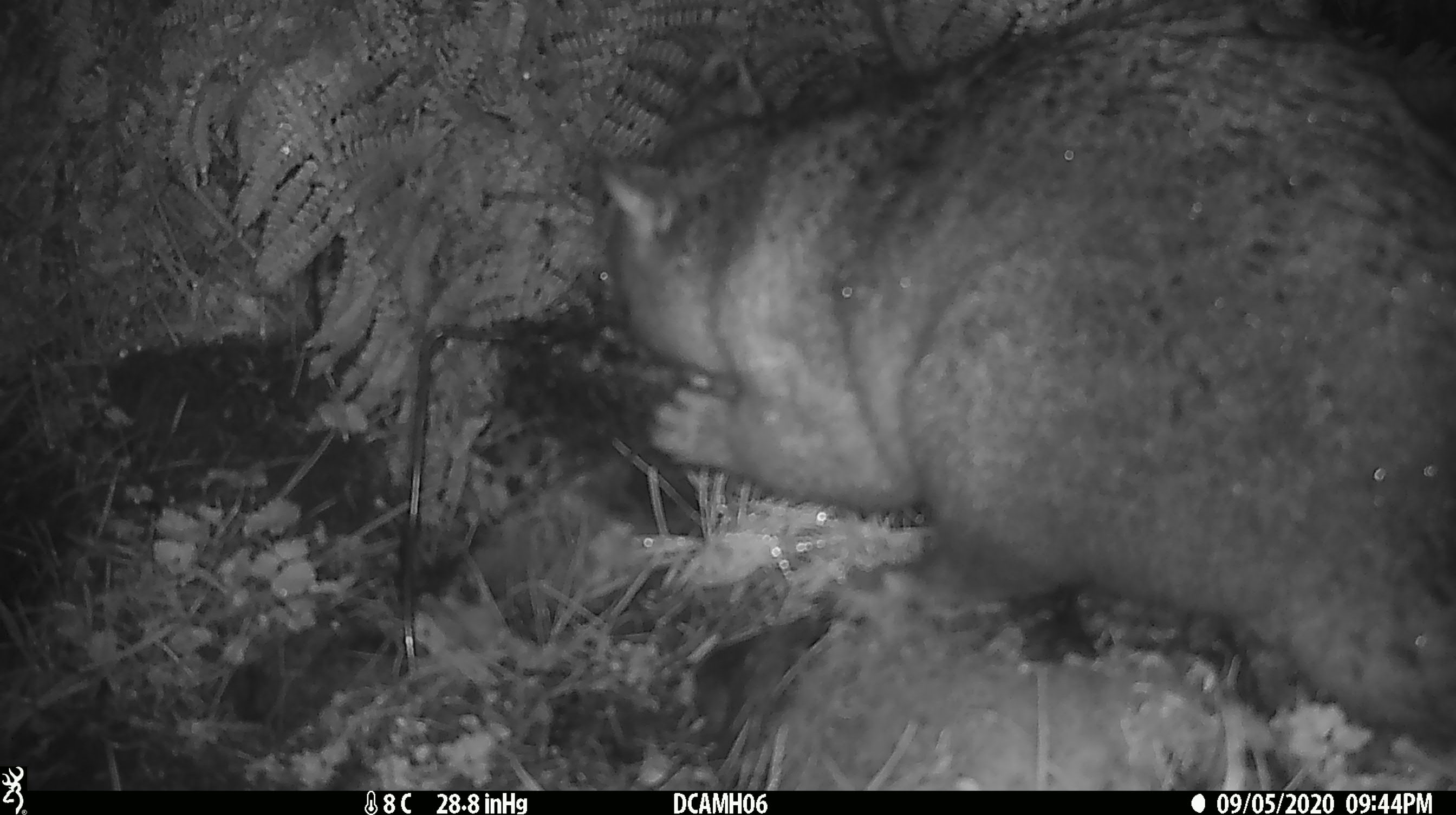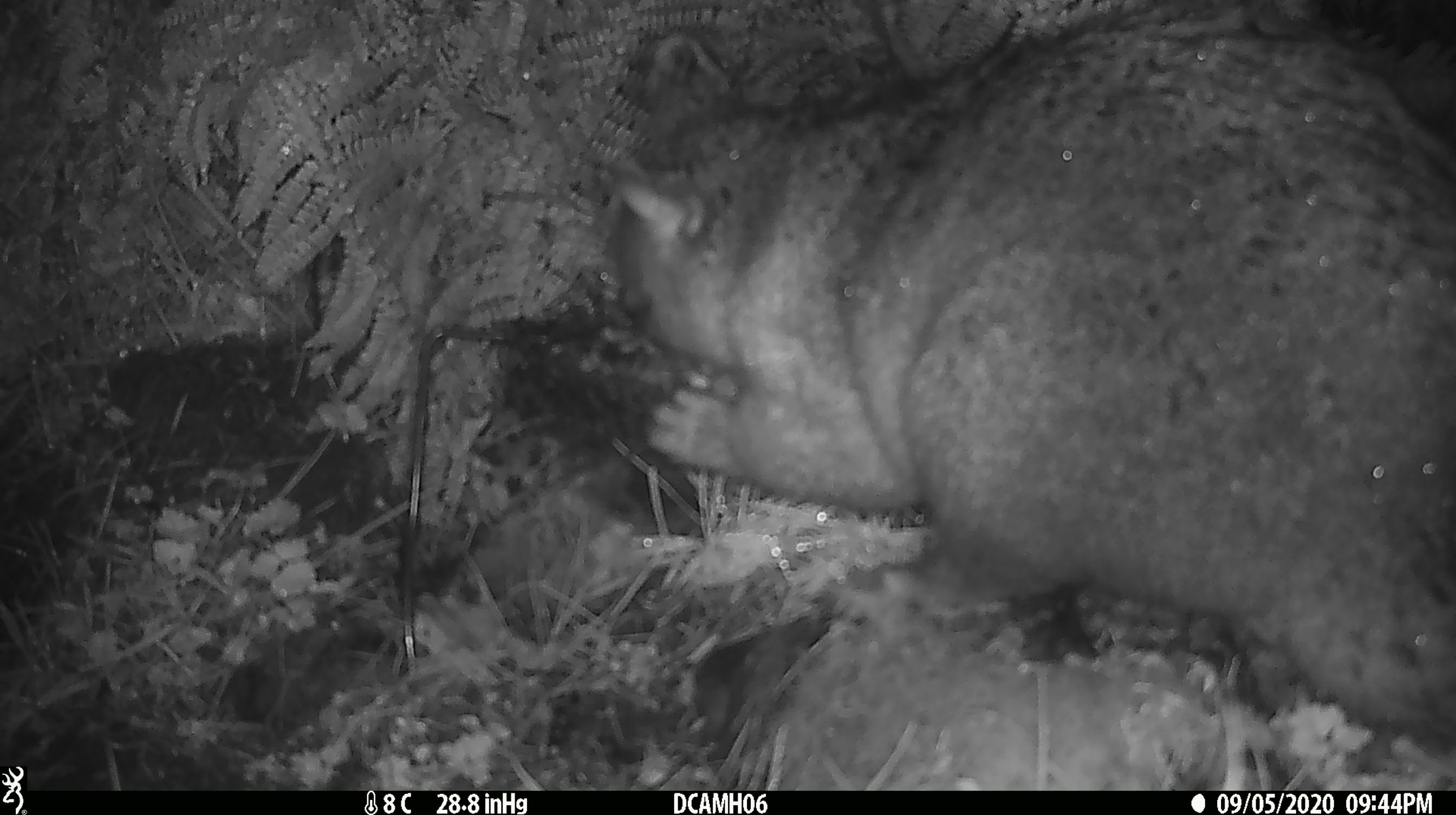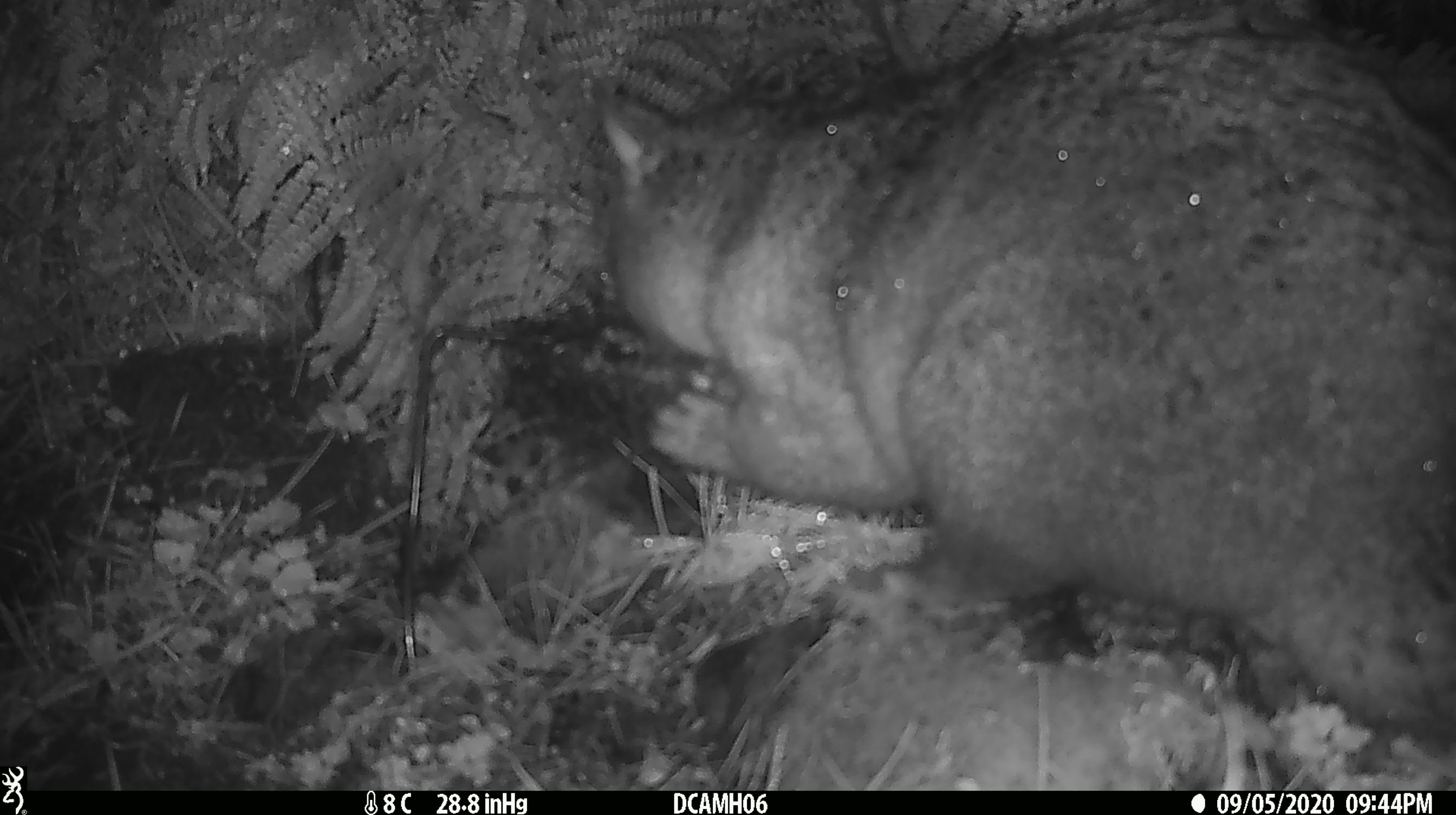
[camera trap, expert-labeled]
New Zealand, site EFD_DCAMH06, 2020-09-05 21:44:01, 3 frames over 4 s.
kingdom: Animalia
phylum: Chordata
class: Mammalia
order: Diprotodontia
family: Phalangeridae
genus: Trichosurus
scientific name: Trichosurus vulpecula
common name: common brushtail possum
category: possum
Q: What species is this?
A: Possum (common brushtail possum) (Trichosurus vulpecula).